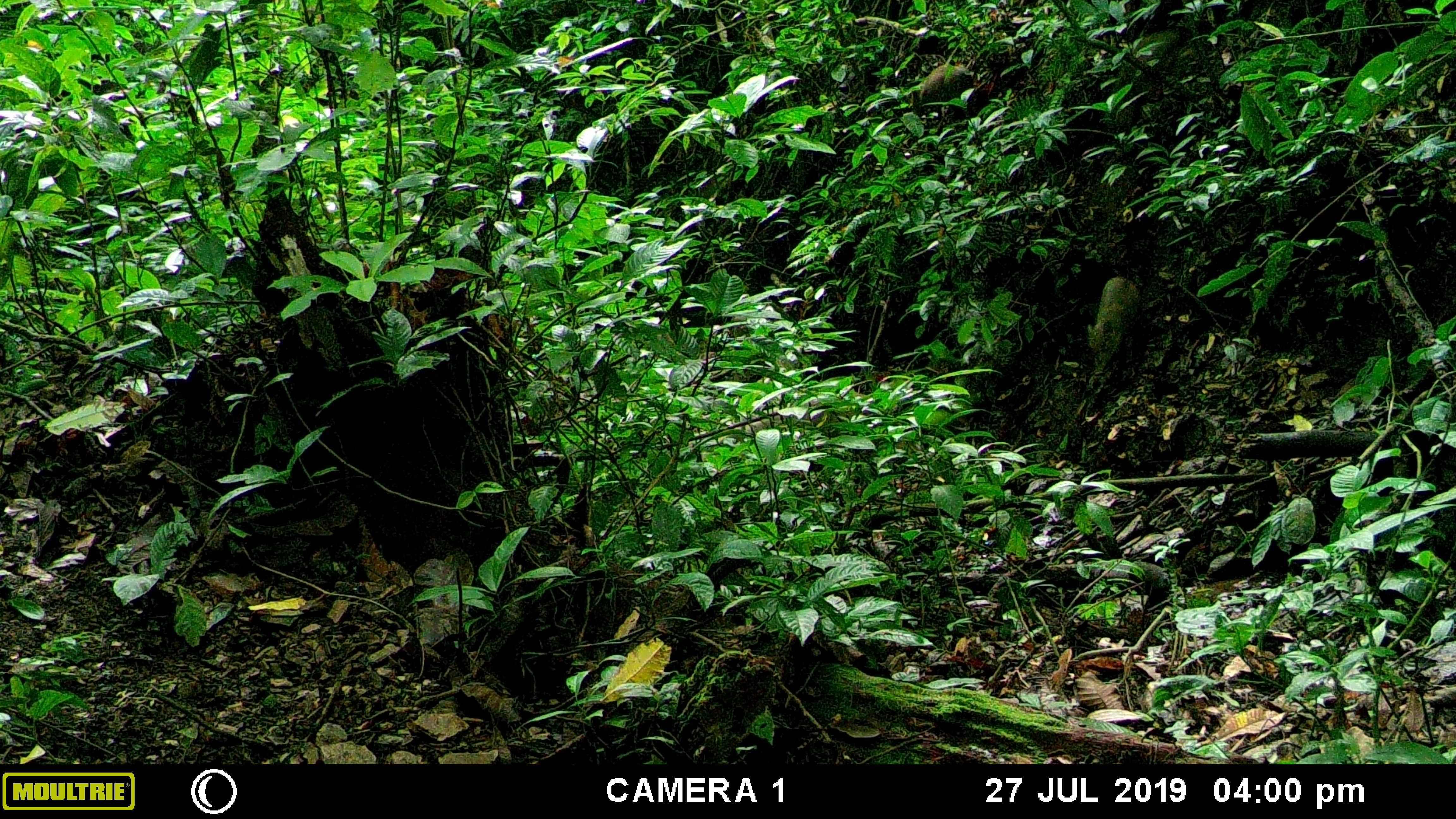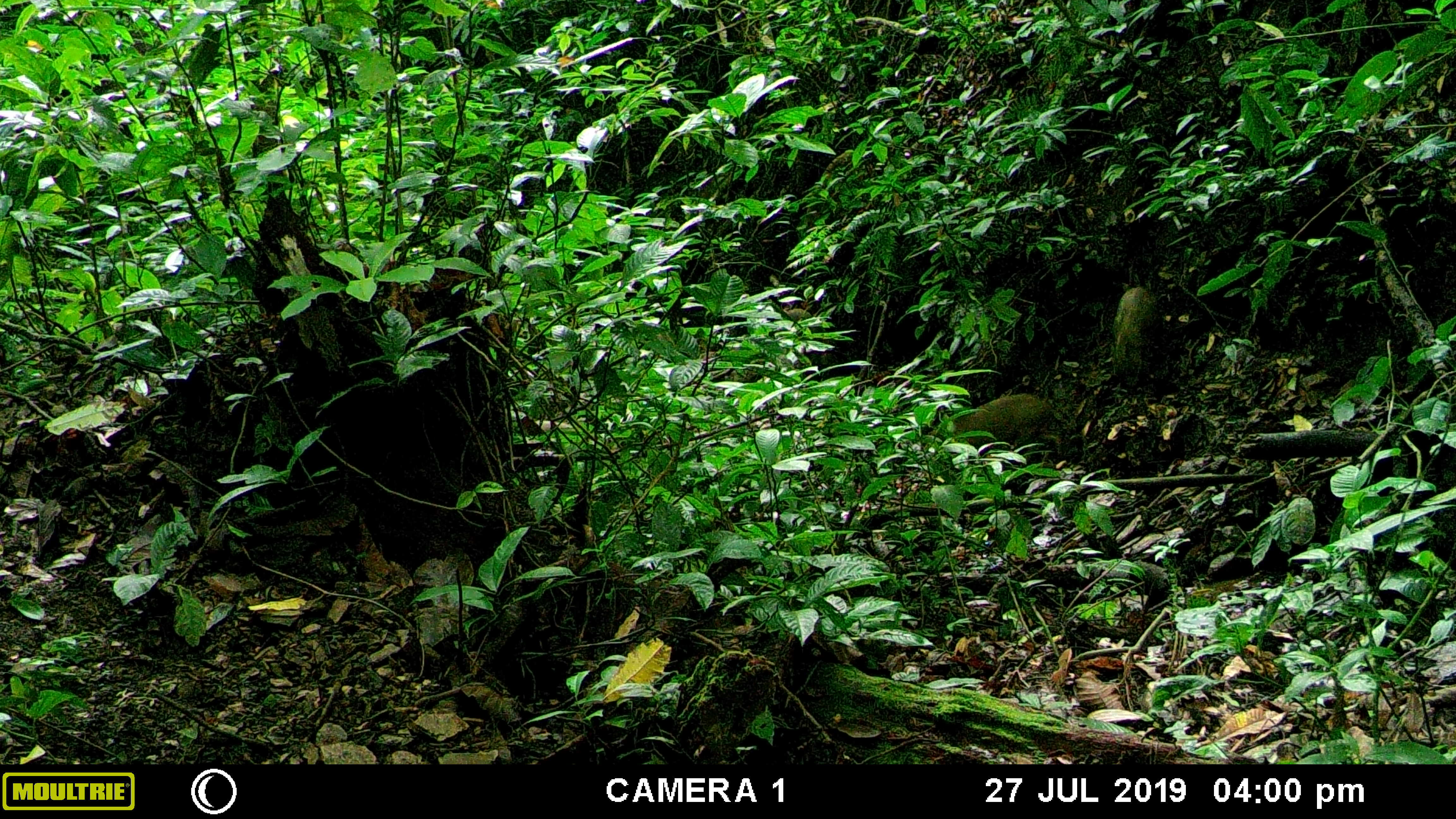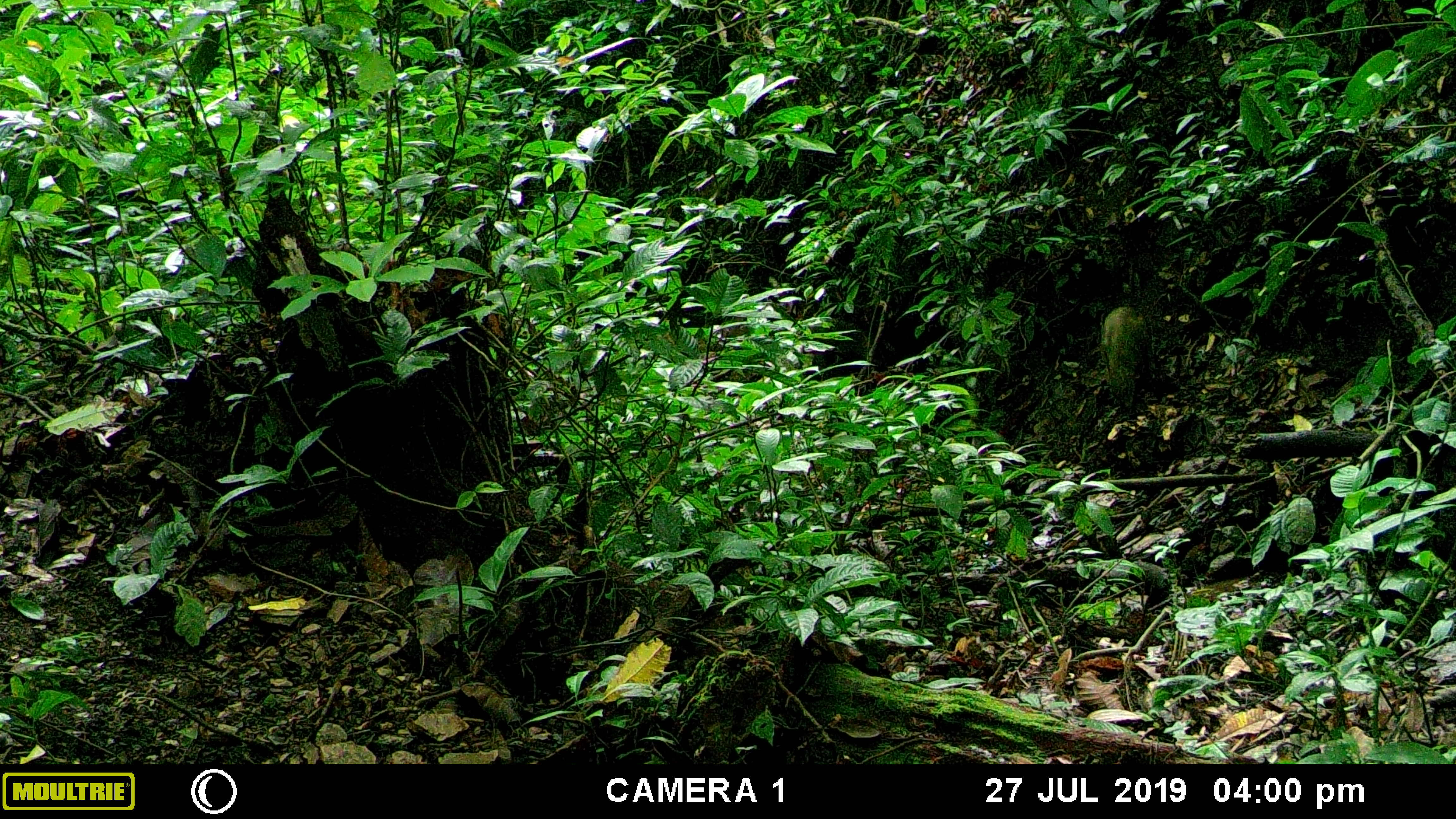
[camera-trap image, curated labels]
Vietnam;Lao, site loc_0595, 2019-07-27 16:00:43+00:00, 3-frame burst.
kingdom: Animalia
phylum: Chordata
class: Mammalia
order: Artiodactyla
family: Suidae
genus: Sus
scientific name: Sus scrofa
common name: eurasian wild pig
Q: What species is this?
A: Eurasian wild pig (Sus scrofa).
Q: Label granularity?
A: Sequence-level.